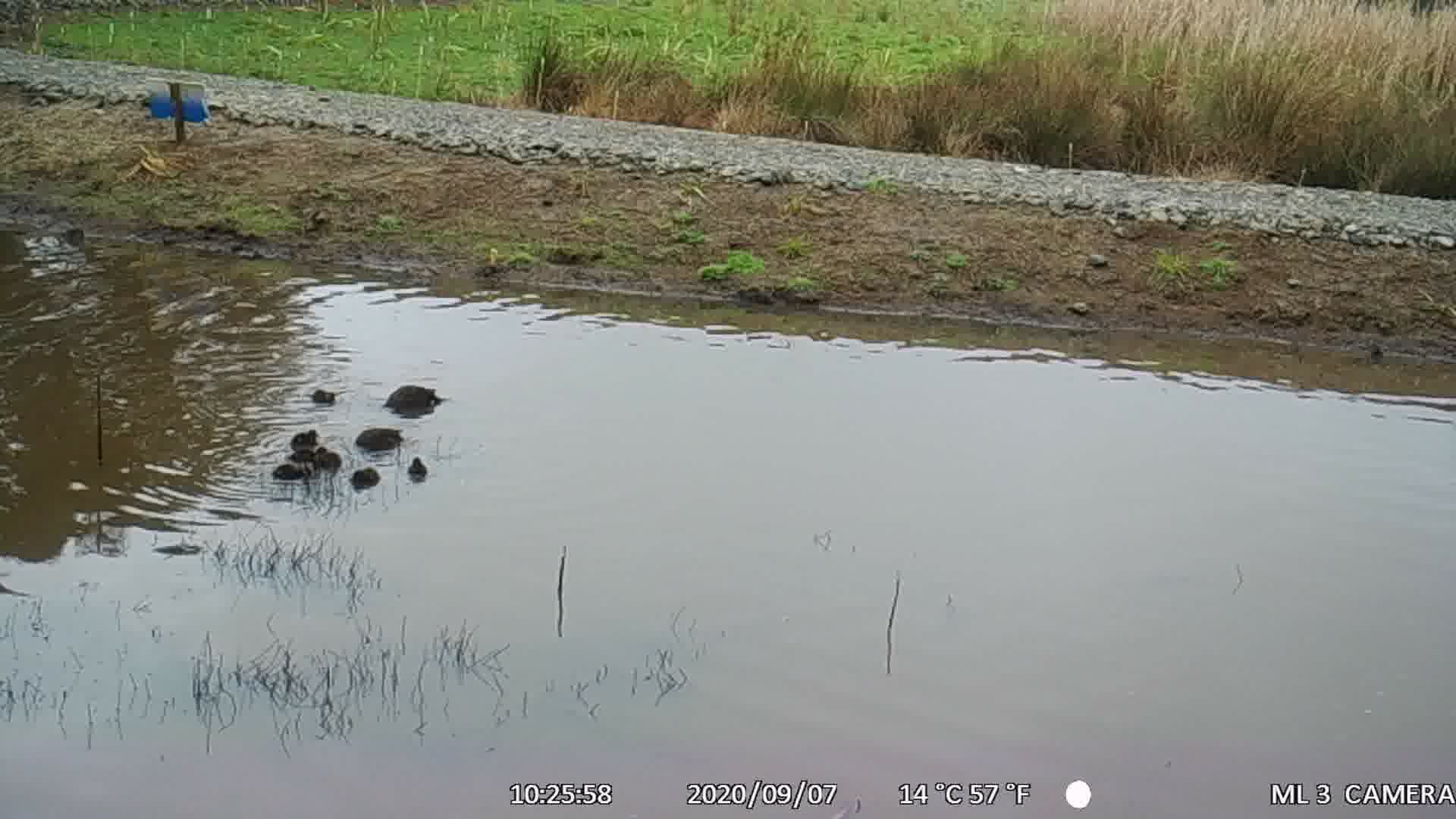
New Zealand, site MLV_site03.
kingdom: Animalia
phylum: Chordata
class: Aves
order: Anseriformes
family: Anatidae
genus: Anas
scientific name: Anas chlorotis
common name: brown teal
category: pateke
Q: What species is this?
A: Pateke (brown teal) (Anas chlorotis).